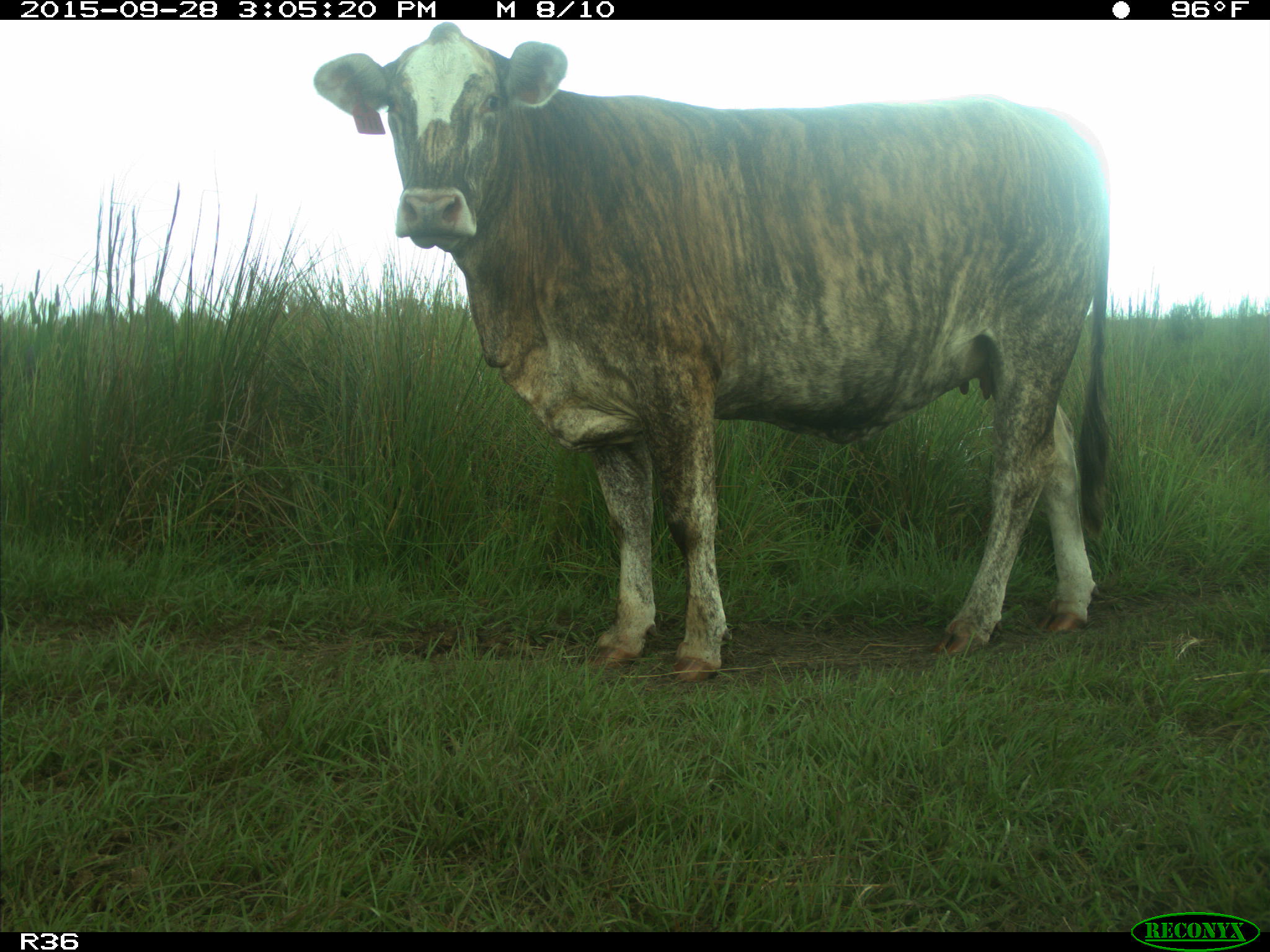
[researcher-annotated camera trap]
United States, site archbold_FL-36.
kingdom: Animalia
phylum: Chordata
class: Mammalia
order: Artiodactyla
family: Bovidae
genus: Bos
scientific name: Bos taurus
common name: domestic cow